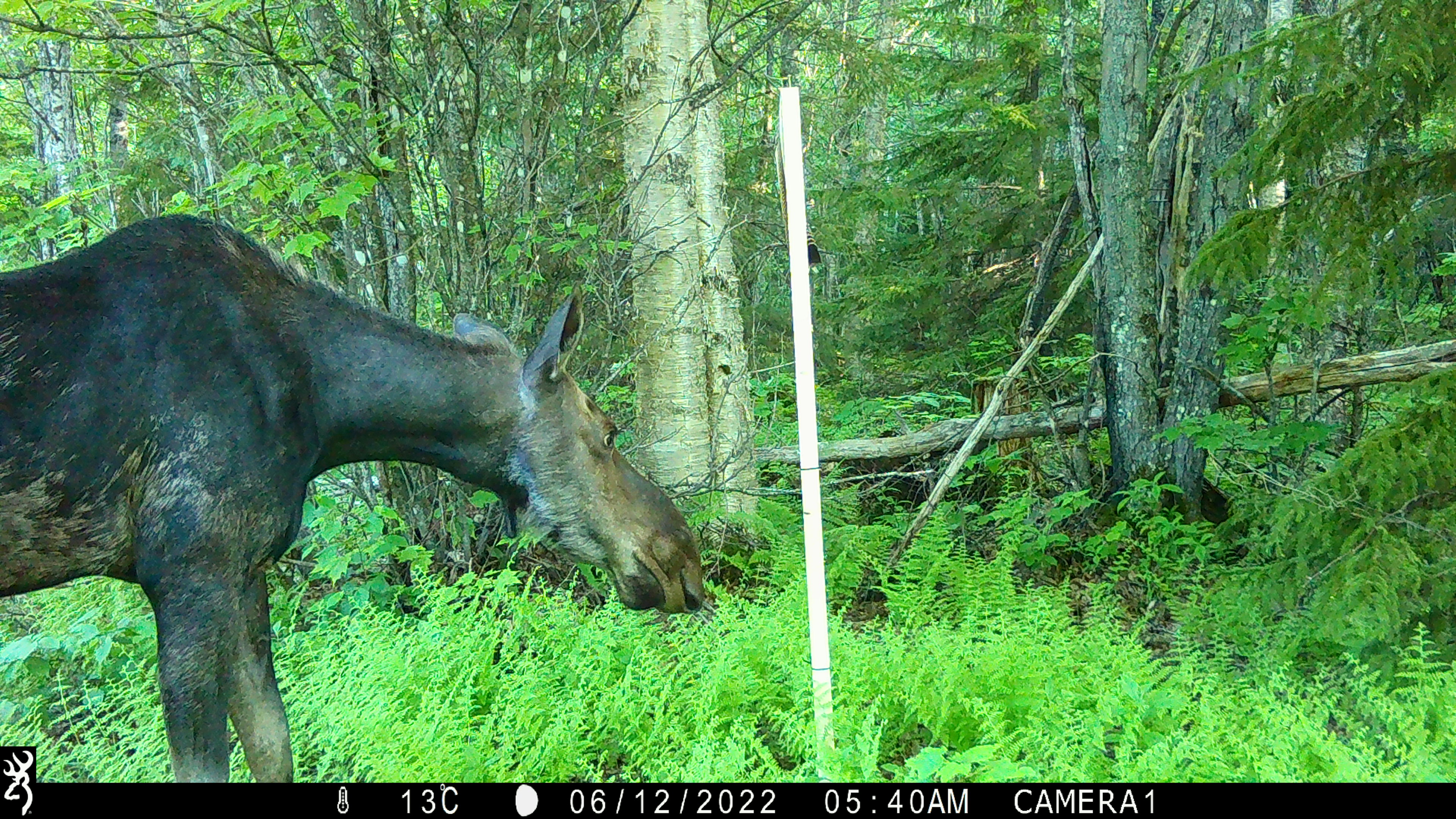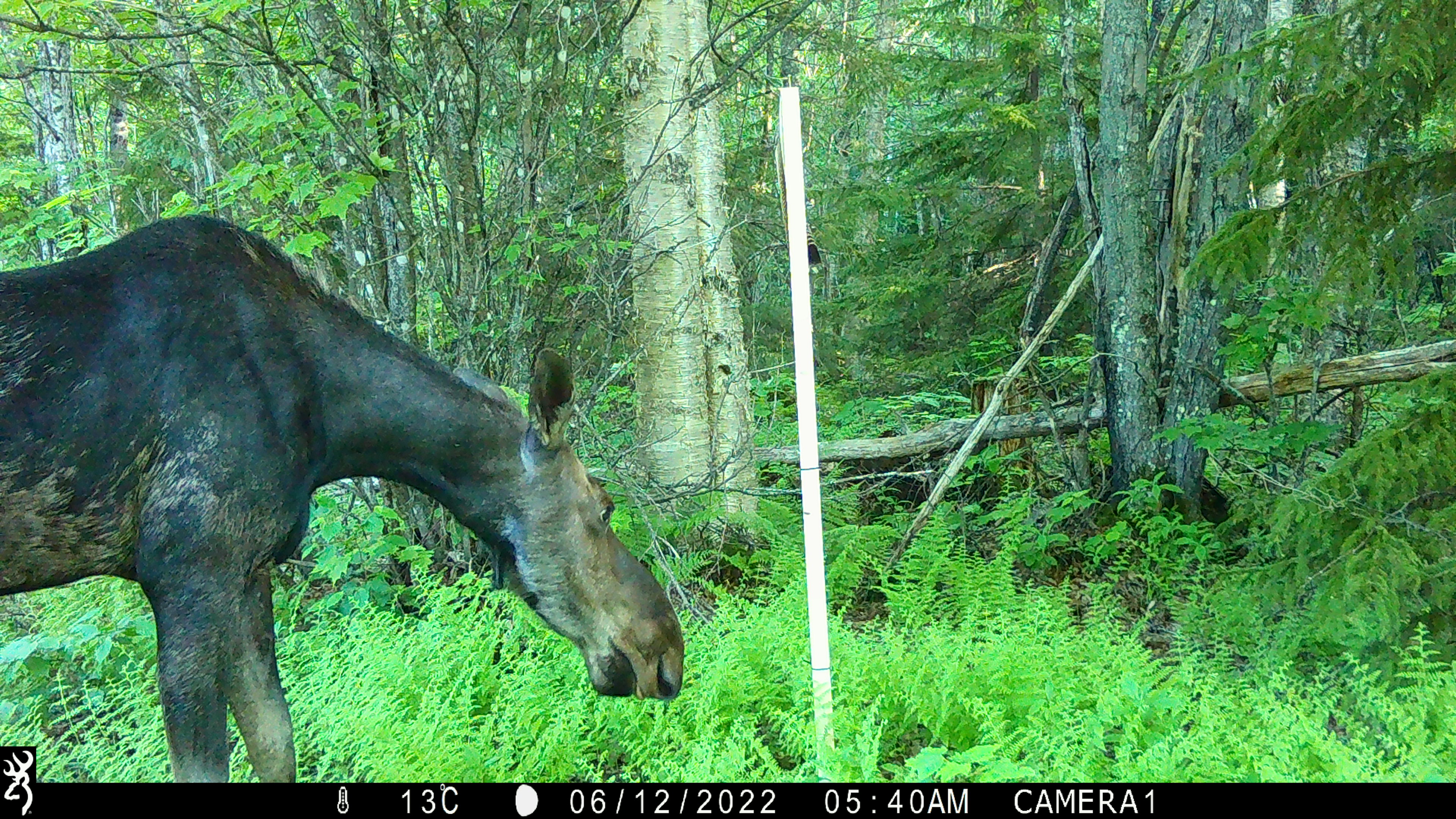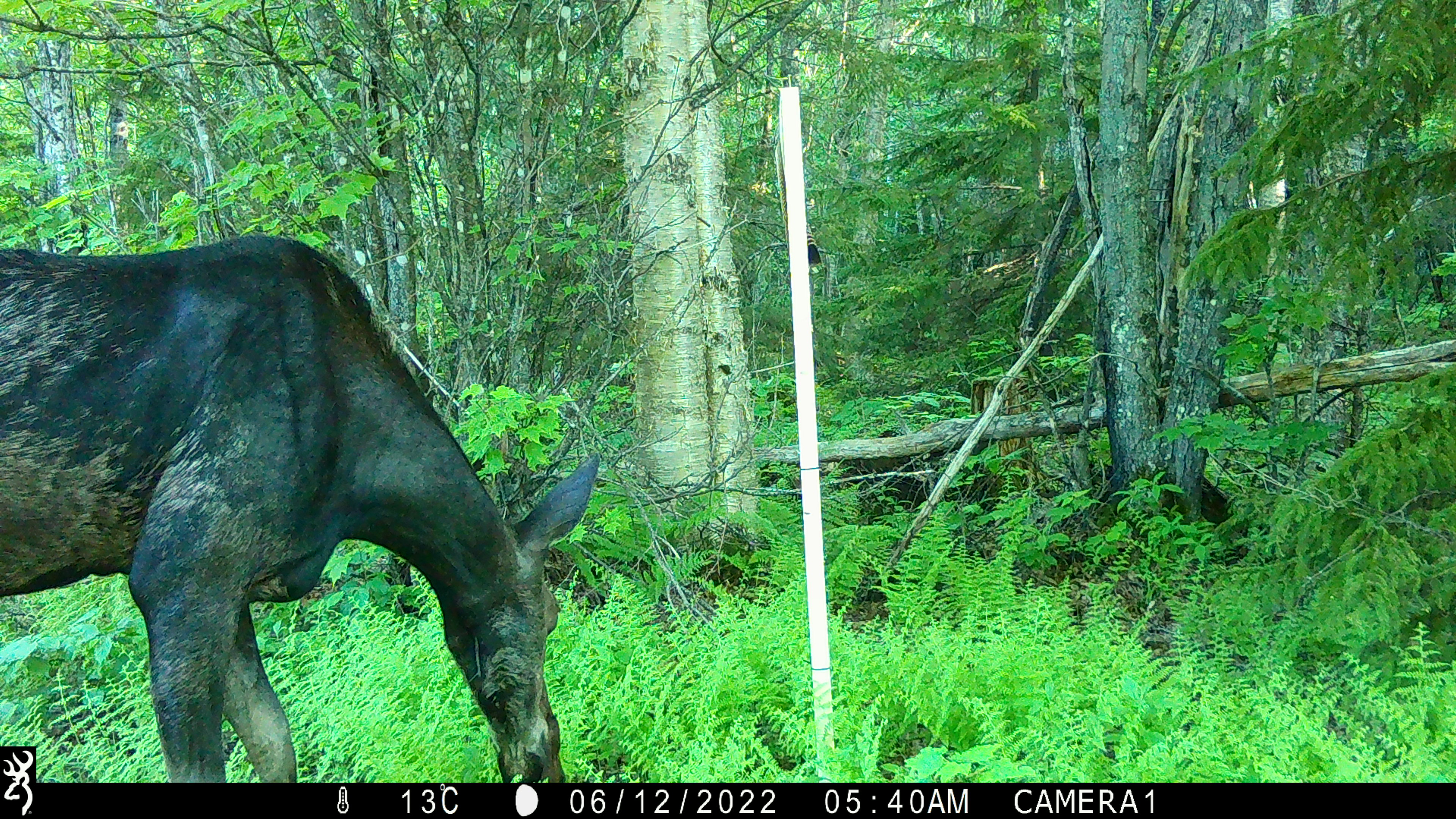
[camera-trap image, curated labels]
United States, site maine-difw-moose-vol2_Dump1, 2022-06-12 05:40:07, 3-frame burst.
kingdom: Animalia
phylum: Chordata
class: Mammalia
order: Artiodactyla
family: Cervidae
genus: Alces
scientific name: Alces alces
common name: moose